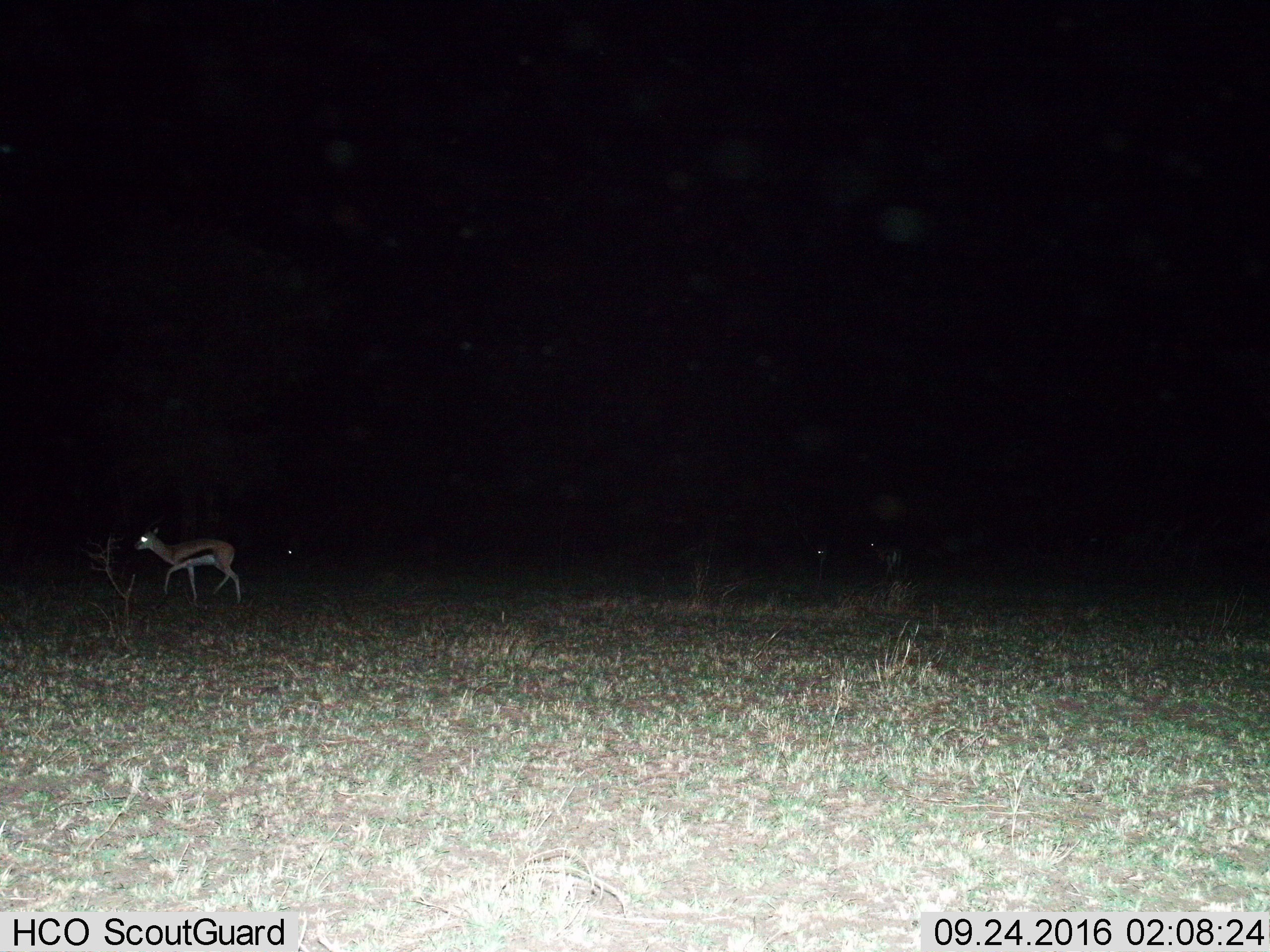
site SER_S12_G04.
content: unidentified animal